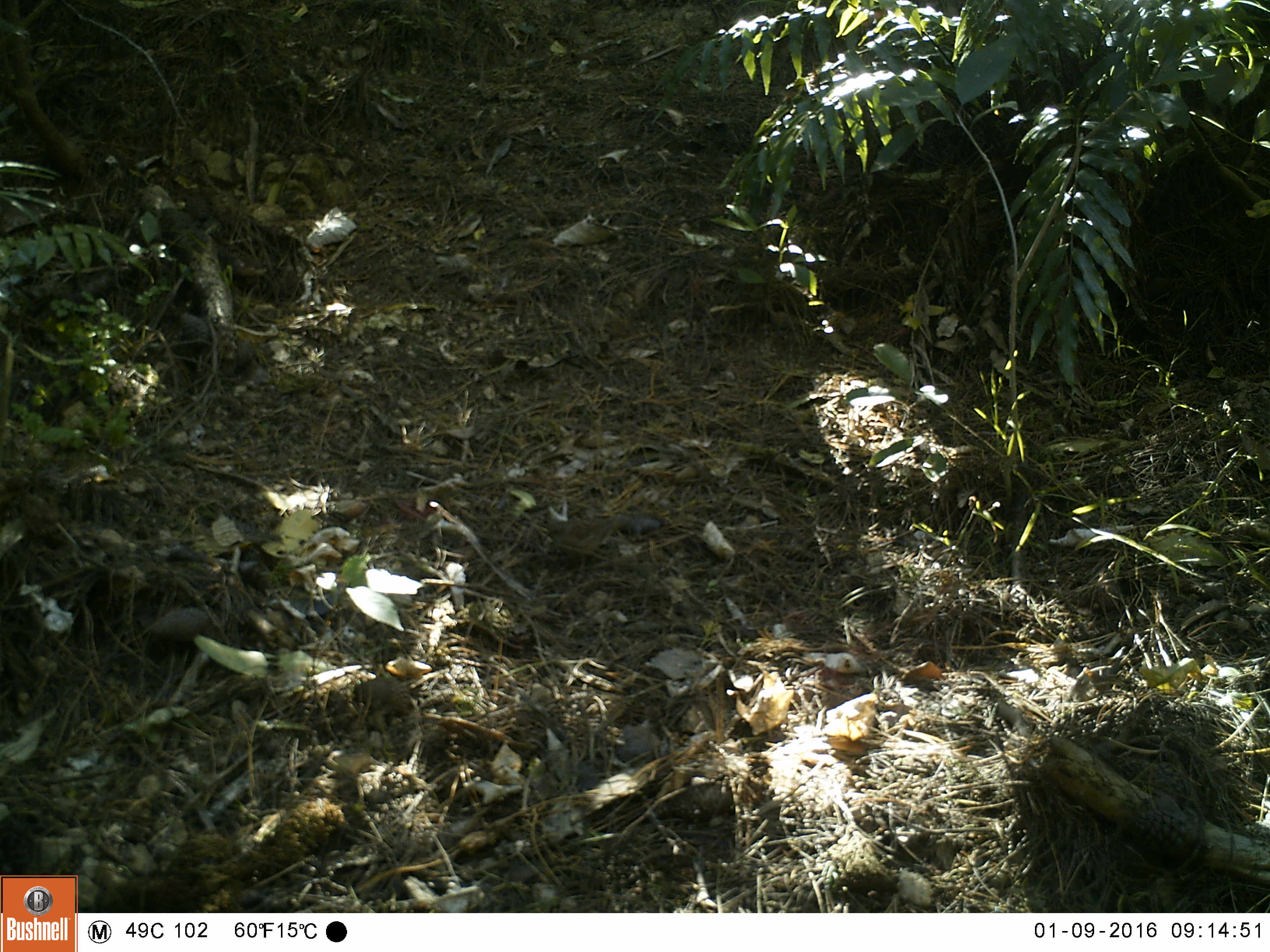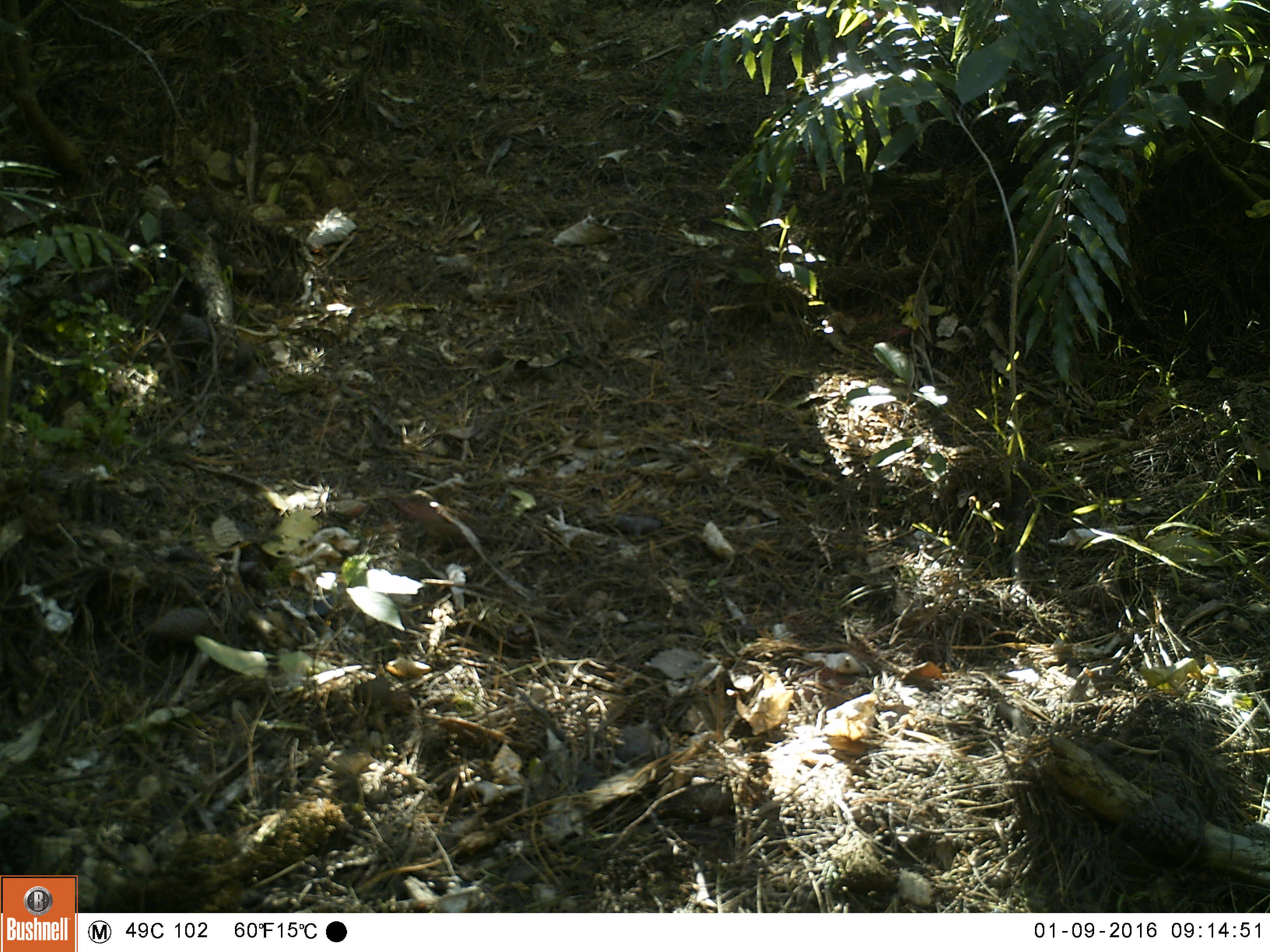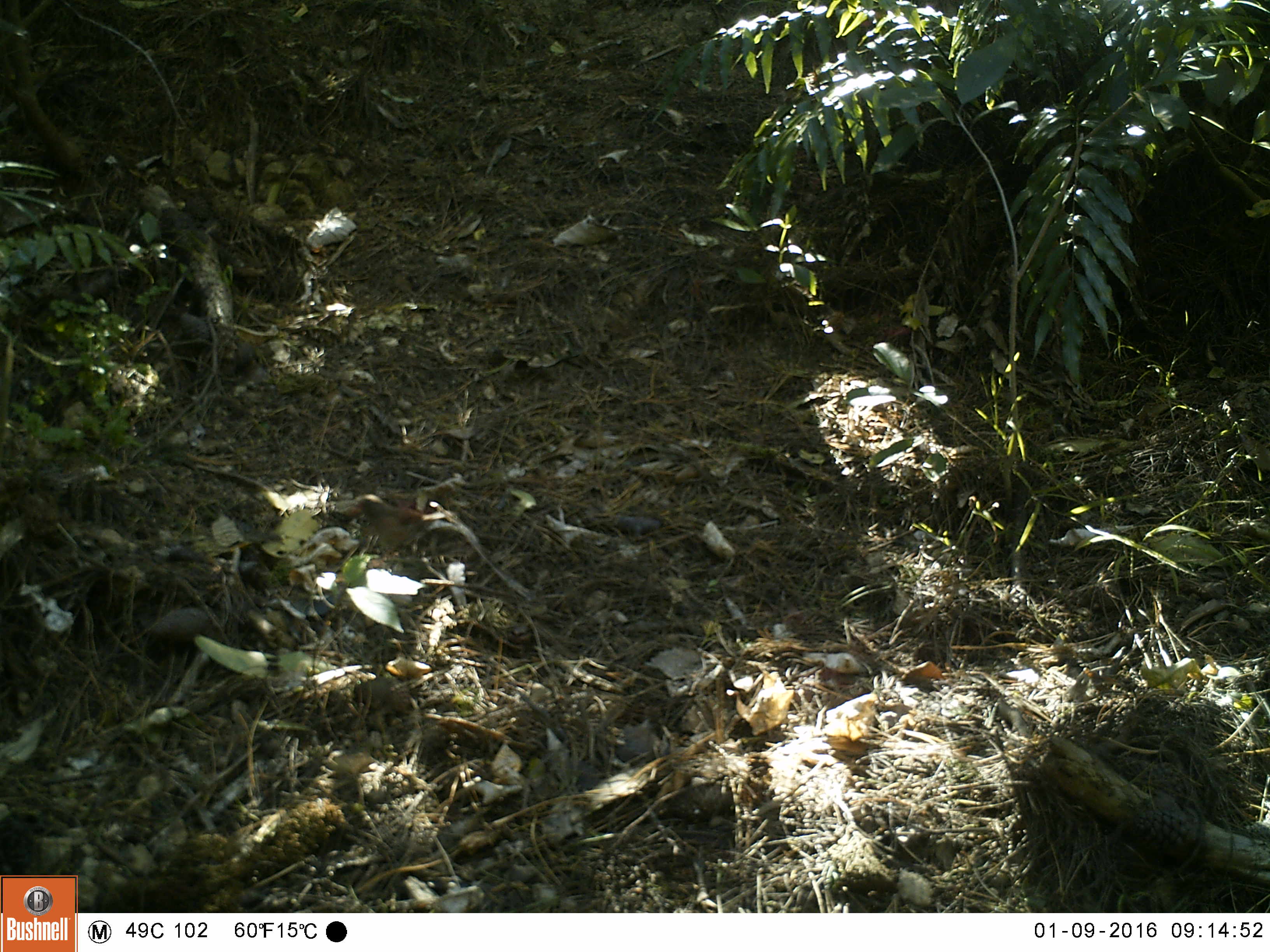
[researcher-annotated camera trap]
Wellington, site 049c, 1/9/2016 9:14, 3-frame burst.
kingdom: Animalia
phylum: Chordata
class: Aves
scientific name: Aves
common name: bird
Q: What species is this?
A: Bird (Aves).